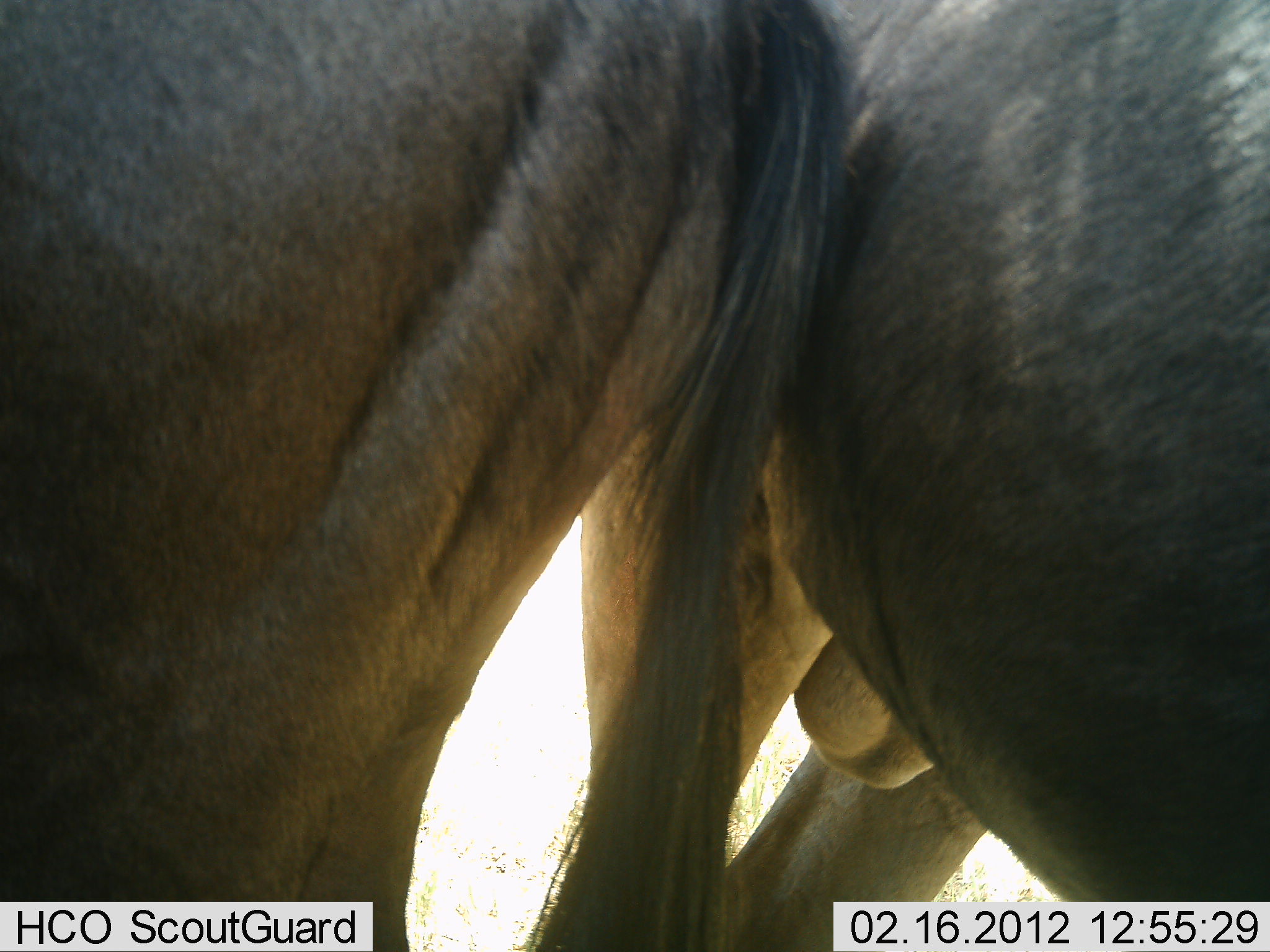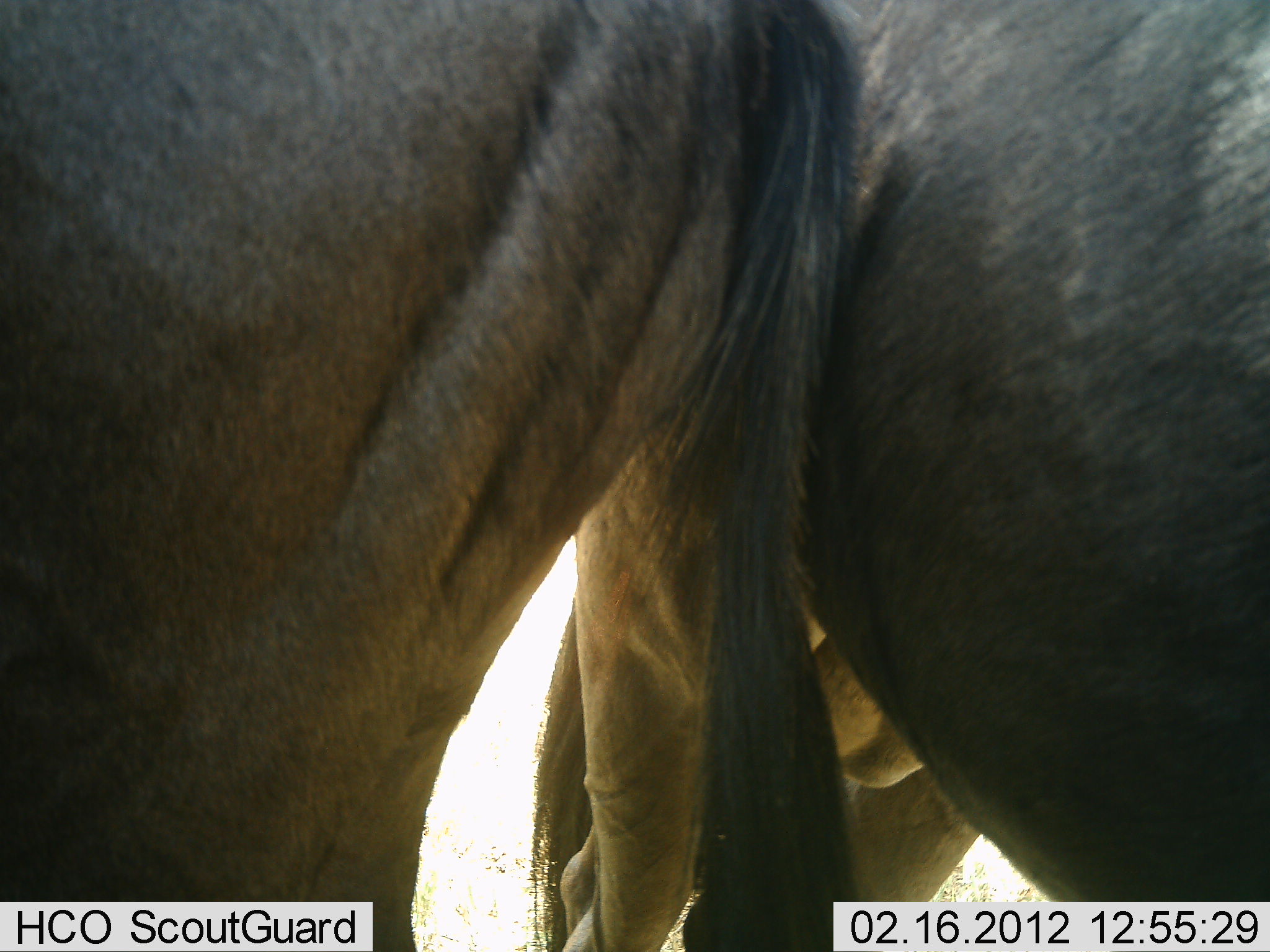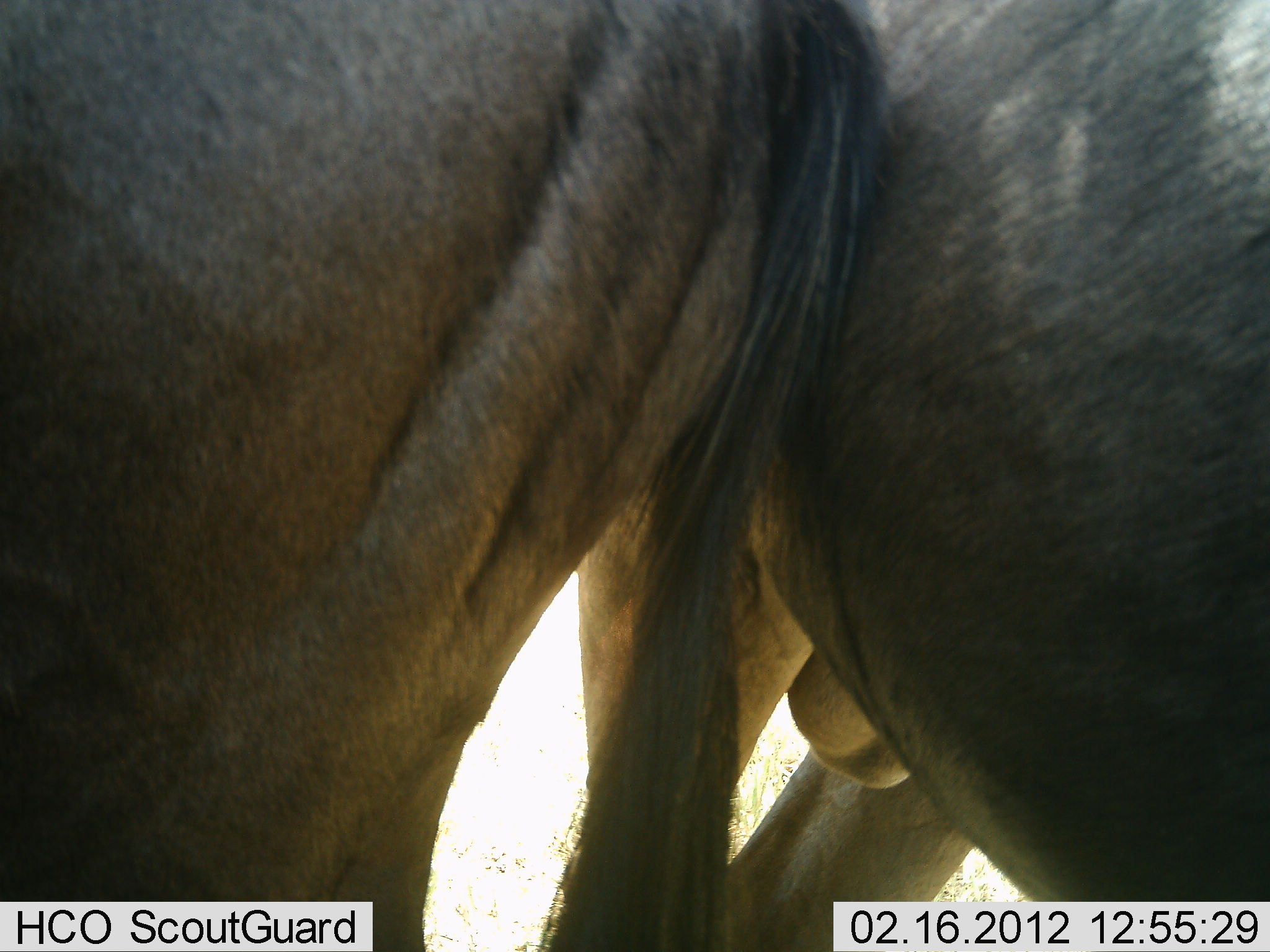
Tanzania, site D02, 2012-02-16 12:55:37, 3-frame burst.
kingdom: Animalia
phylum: Chordata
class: Mammalia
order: Artiodactyla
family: Bovidae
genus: Connochaetes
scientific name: Connochaetes taurinus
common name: blue wildebeest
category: wildebeest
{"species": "wildebeest (blue wildebeest) (Connochaetes taurinus)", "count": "2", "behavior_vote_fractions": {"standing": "94%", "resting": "0%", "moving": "0%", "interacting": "6%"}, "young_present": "0%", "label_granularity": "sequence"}